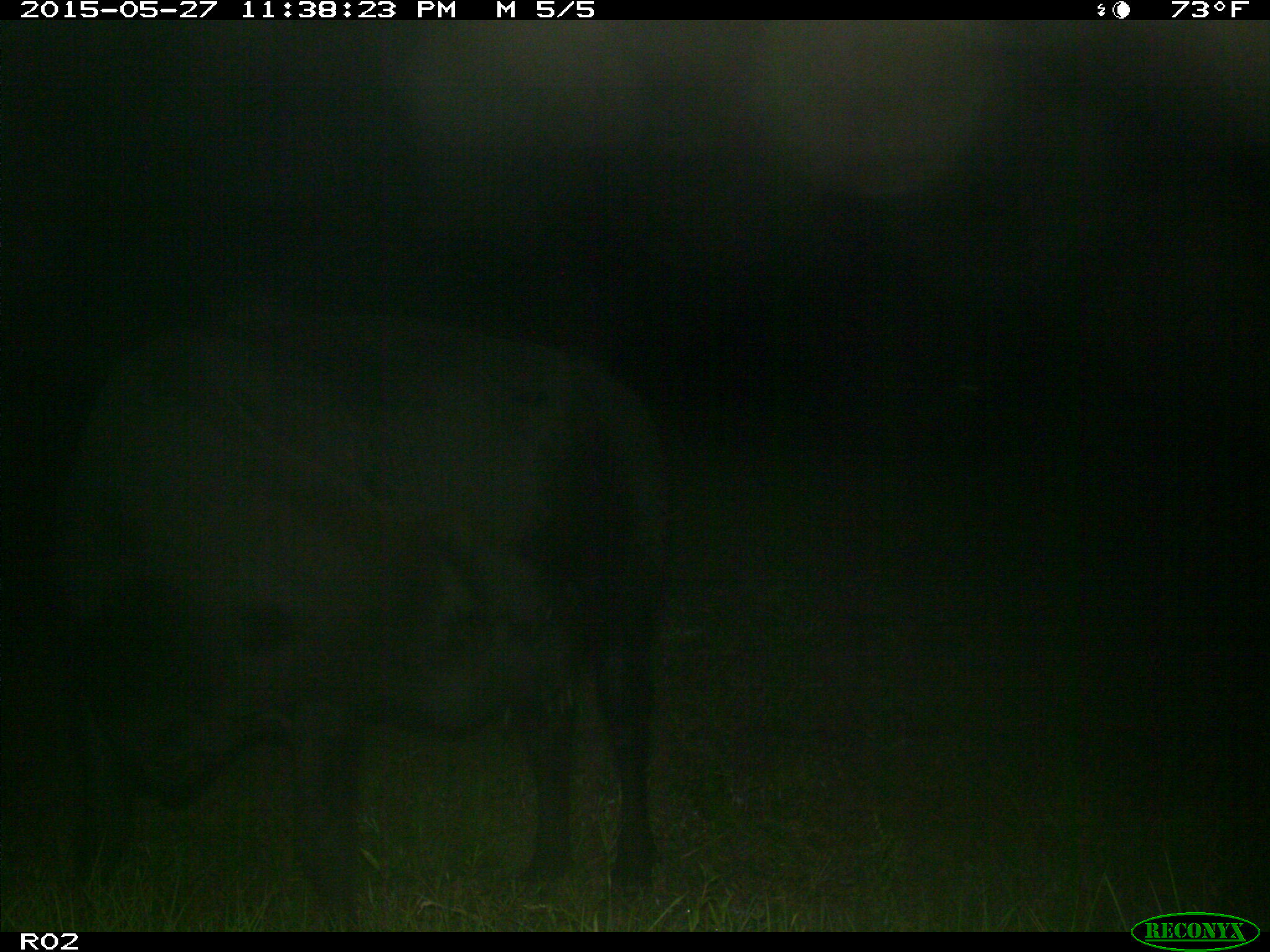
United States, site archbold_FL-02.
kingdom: Animalia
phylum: Chordata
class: Mammalia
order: Artiodactyla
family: Bovidae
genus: Bos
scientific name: Bos taurus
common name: domestic cow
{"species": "Bos taurus (domestic cow)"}